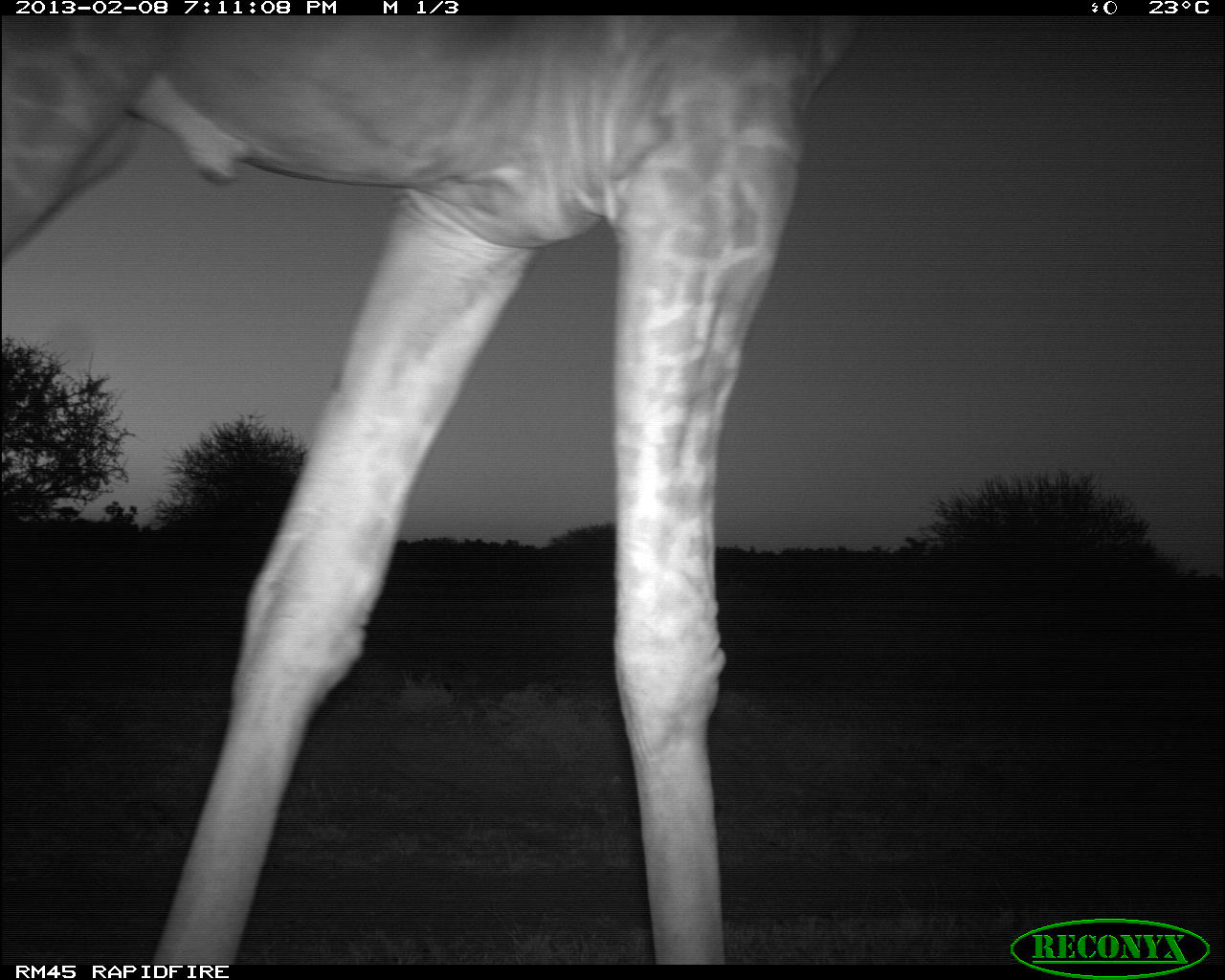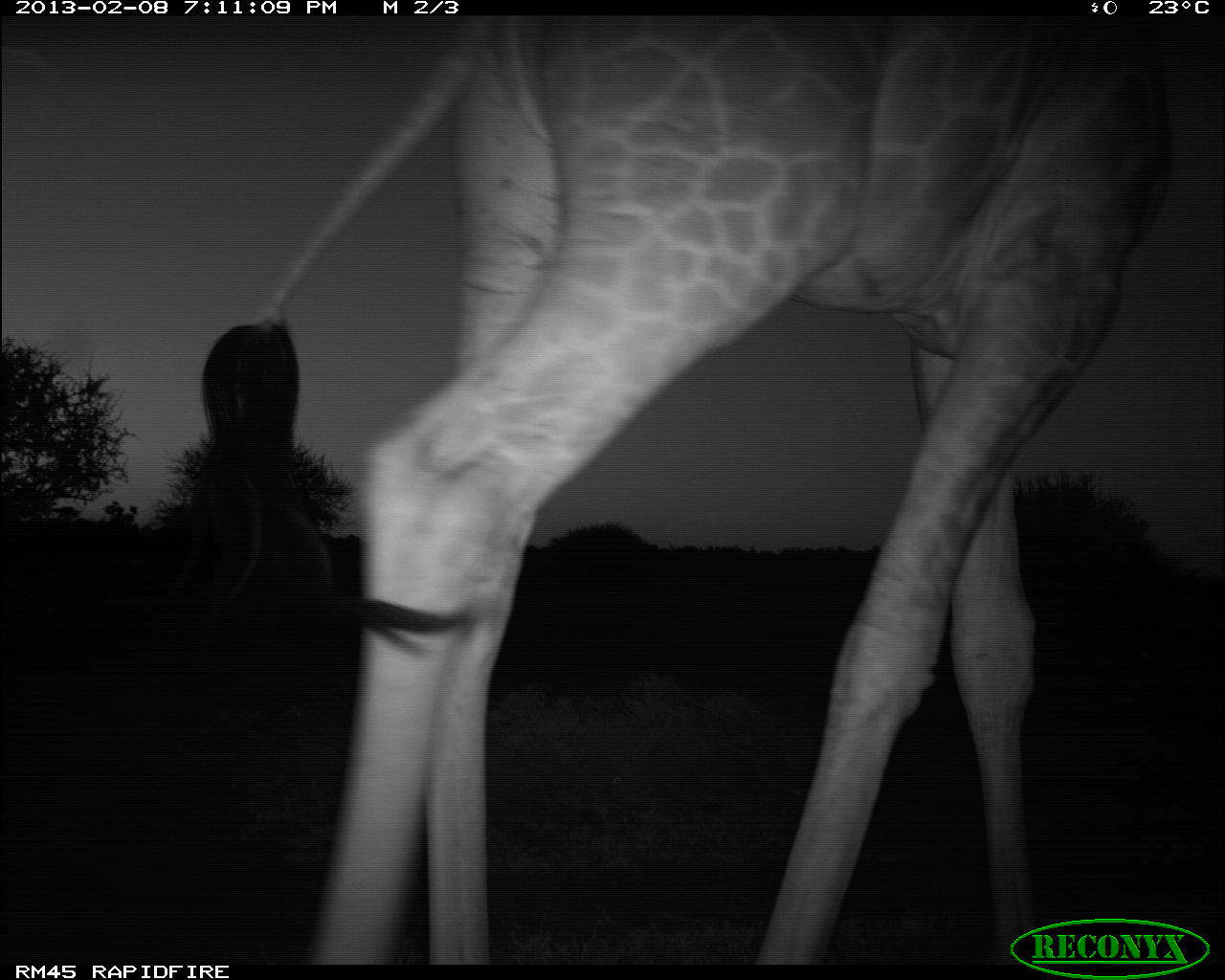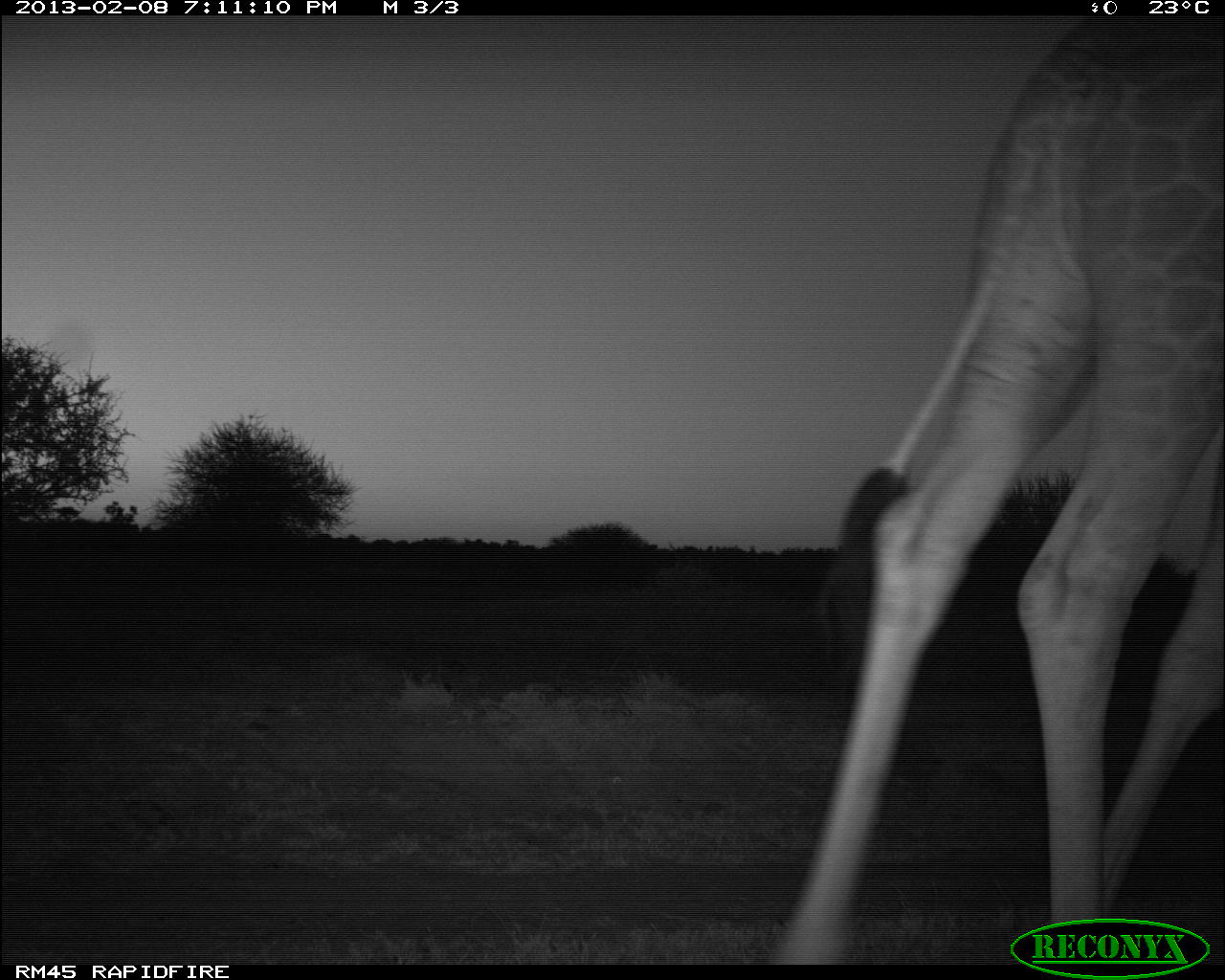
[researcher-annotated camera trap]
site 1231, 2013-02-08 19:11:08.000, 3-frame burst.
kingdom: Animalia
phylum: Chordata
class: Mammalia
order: Artiodactyla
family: Giraffidae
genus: Giraffa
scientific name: Giraffa camelopardalis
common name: giraffe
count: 1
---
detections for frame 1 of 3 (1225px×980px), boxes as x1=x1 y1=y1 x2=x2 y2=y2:
giraffa camelopardalis: x1=0 y1=12 x2=867 y2=963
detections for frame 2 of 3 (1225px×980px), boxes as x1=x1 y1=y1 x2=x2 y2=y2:
giraffa camelopardalis: x1=189 y1=6 x2=1182 y2=967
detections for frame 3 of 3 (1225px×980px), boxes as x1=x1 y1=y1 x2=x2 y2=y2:
giraffa camelopardalis: x1=768 y1=17 x2=1225 y2=967